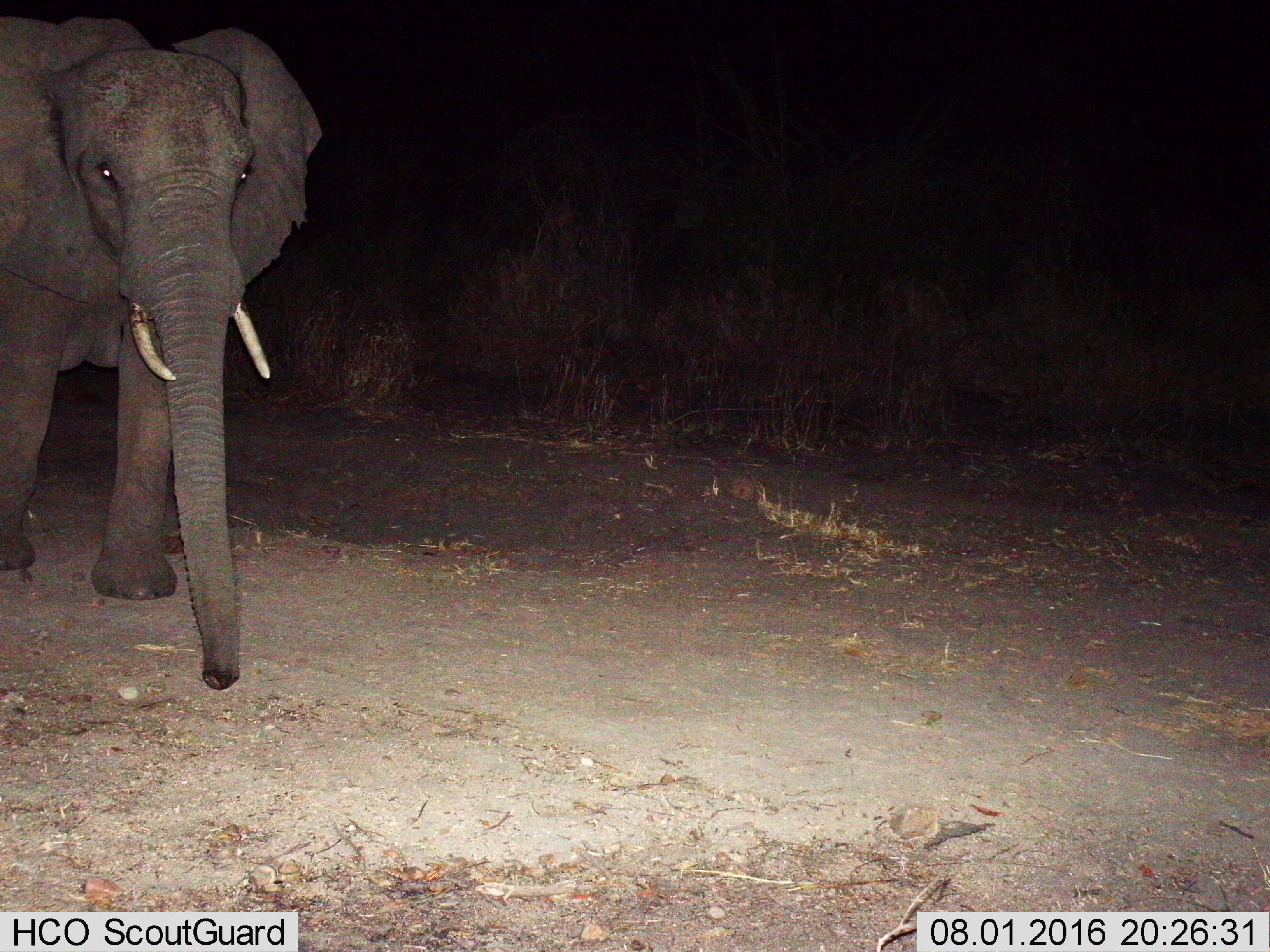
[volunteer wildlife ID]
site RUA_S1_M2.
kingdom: Animalia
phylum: Chordata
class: Mammalia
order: Proboscidea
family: Elephantidae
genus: Loxodonta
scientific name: Loxodonta africana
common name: african bush elephant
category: elephant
Elephant (african bush elephant) (Loxodonta africana), count 1. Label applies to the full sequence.